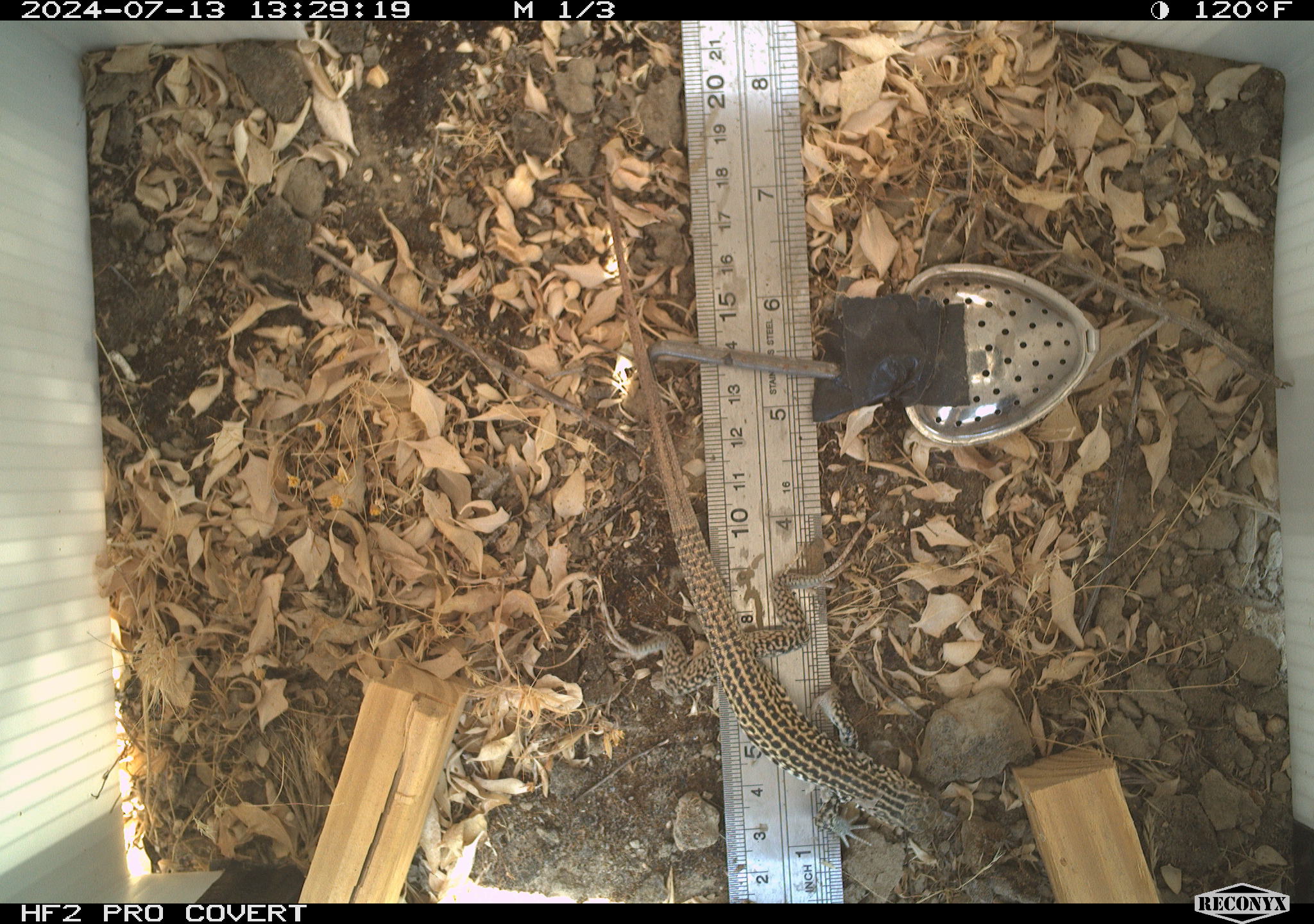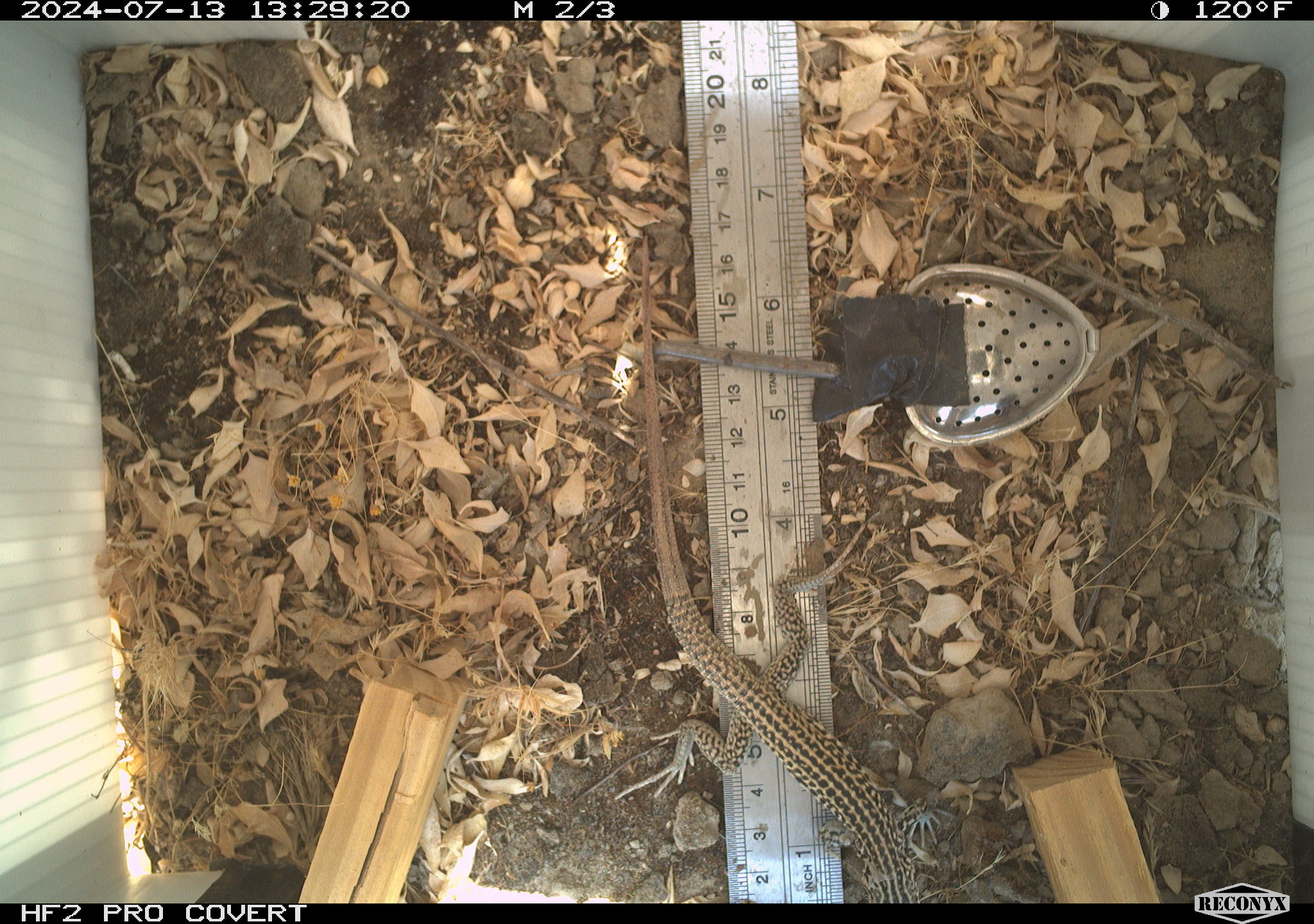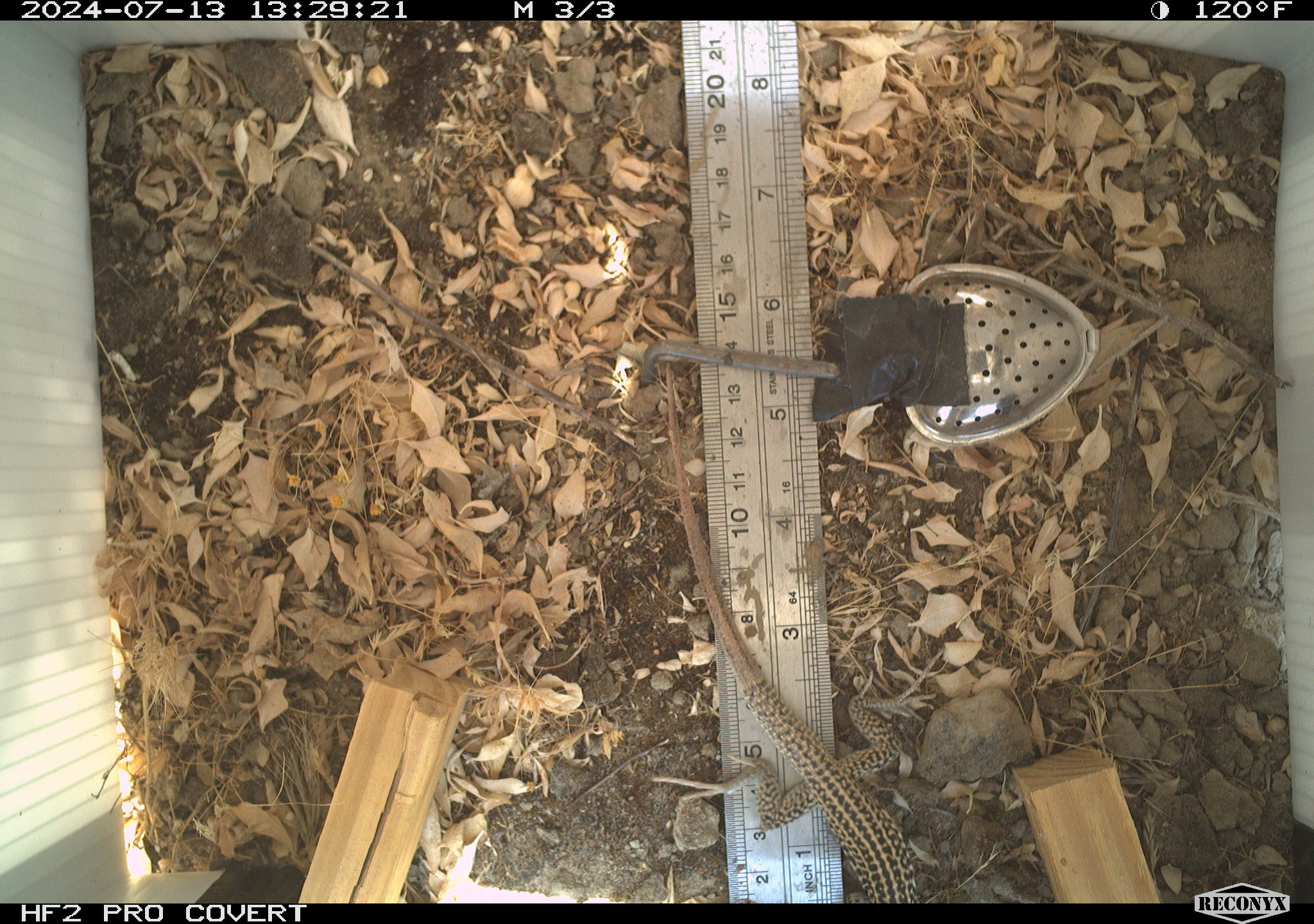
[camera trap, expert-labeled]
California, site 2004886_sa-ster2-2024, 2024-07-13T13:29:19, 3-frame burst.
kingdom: Animalia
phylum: Chordata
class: Reptilia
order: Squamata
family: Teiidae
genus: Aspidoscelis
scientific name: Aspidoscelis tigris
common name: western whiptail